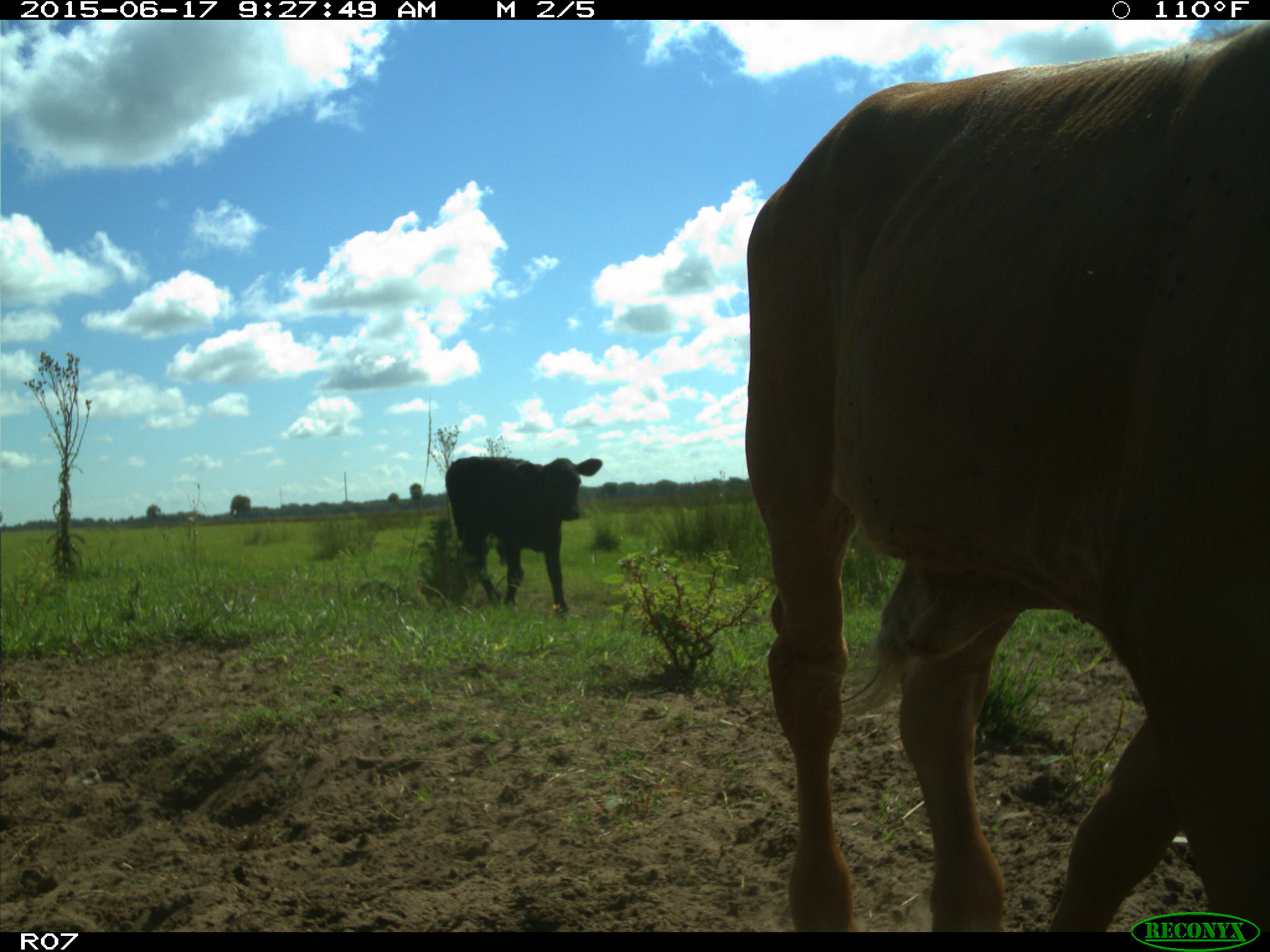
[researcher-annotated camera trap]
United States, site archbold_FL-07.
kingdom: Animalia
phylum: Chordata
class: Mammalia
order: Artiodactyla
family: Bovidae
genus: Bos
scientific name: Bos taurus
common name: domestic cow